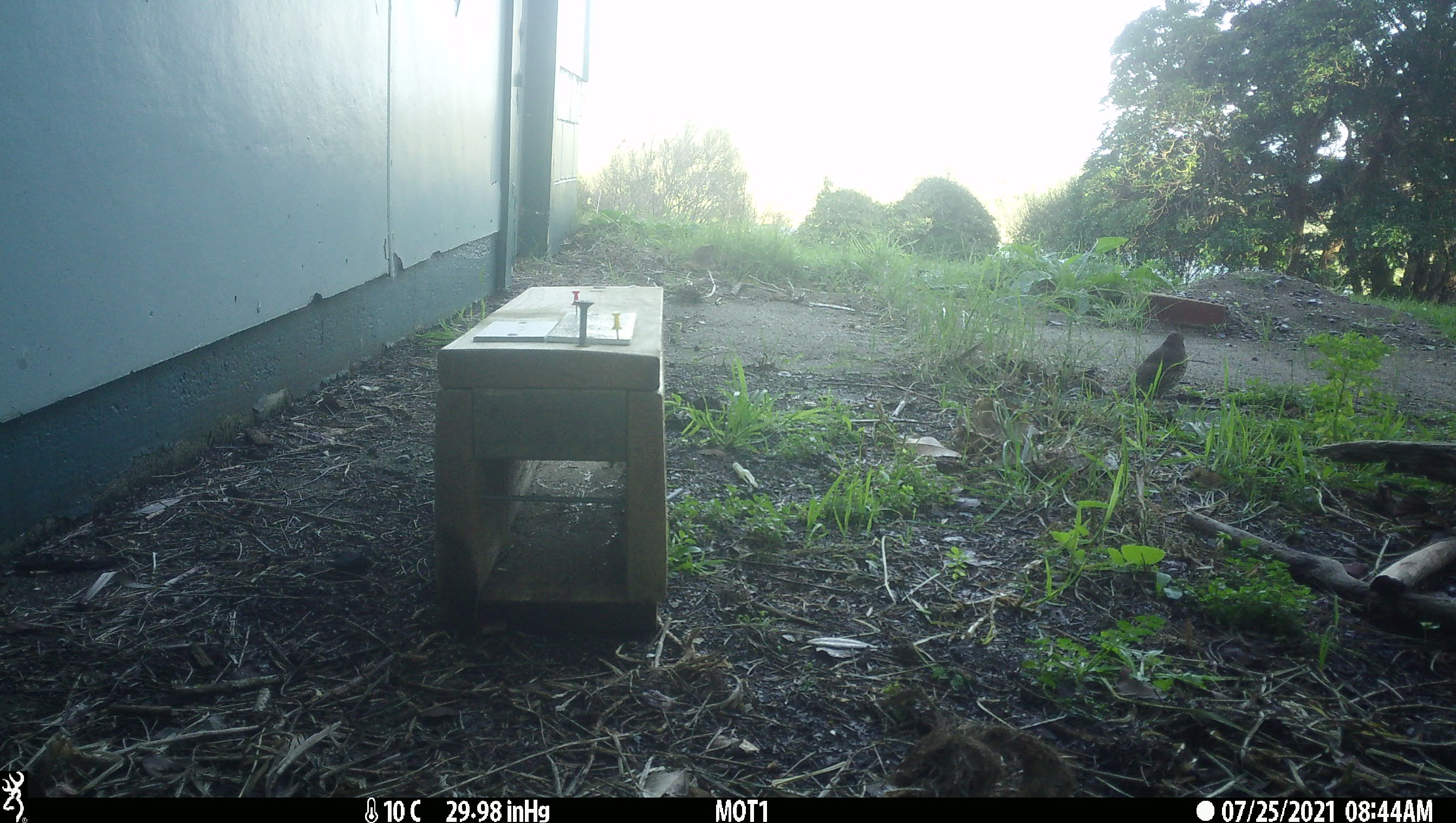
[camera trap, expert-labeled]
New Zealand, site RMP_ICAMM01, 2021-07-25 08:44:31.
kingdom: Animalia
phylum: Chordata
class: Aves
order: Passeriformes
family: Turdidae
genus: Turdus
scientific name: Turdus philomelos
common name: song thrush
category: thrush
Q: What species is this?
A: Thrush (song thrush) (Turdus philomelos).